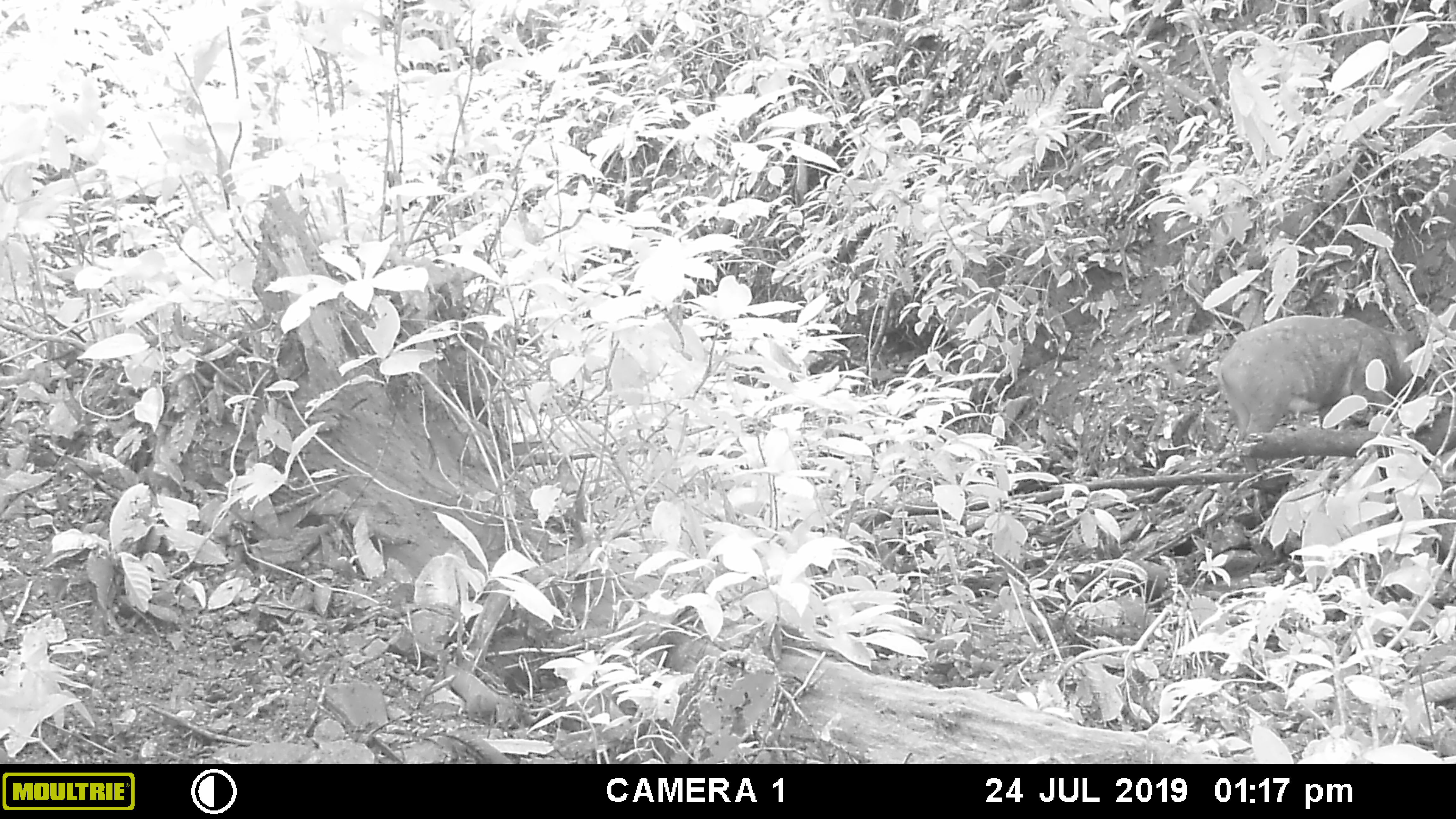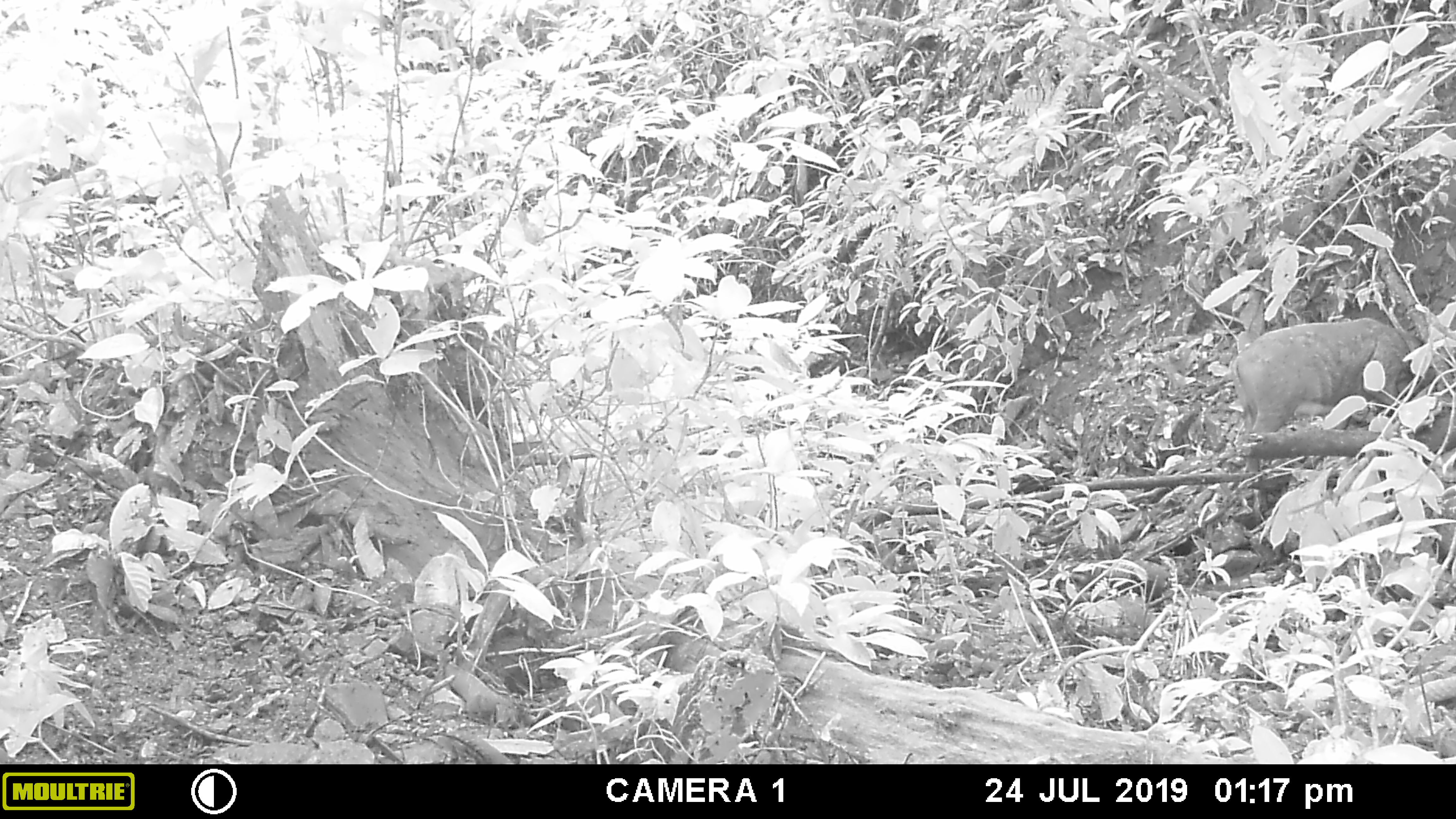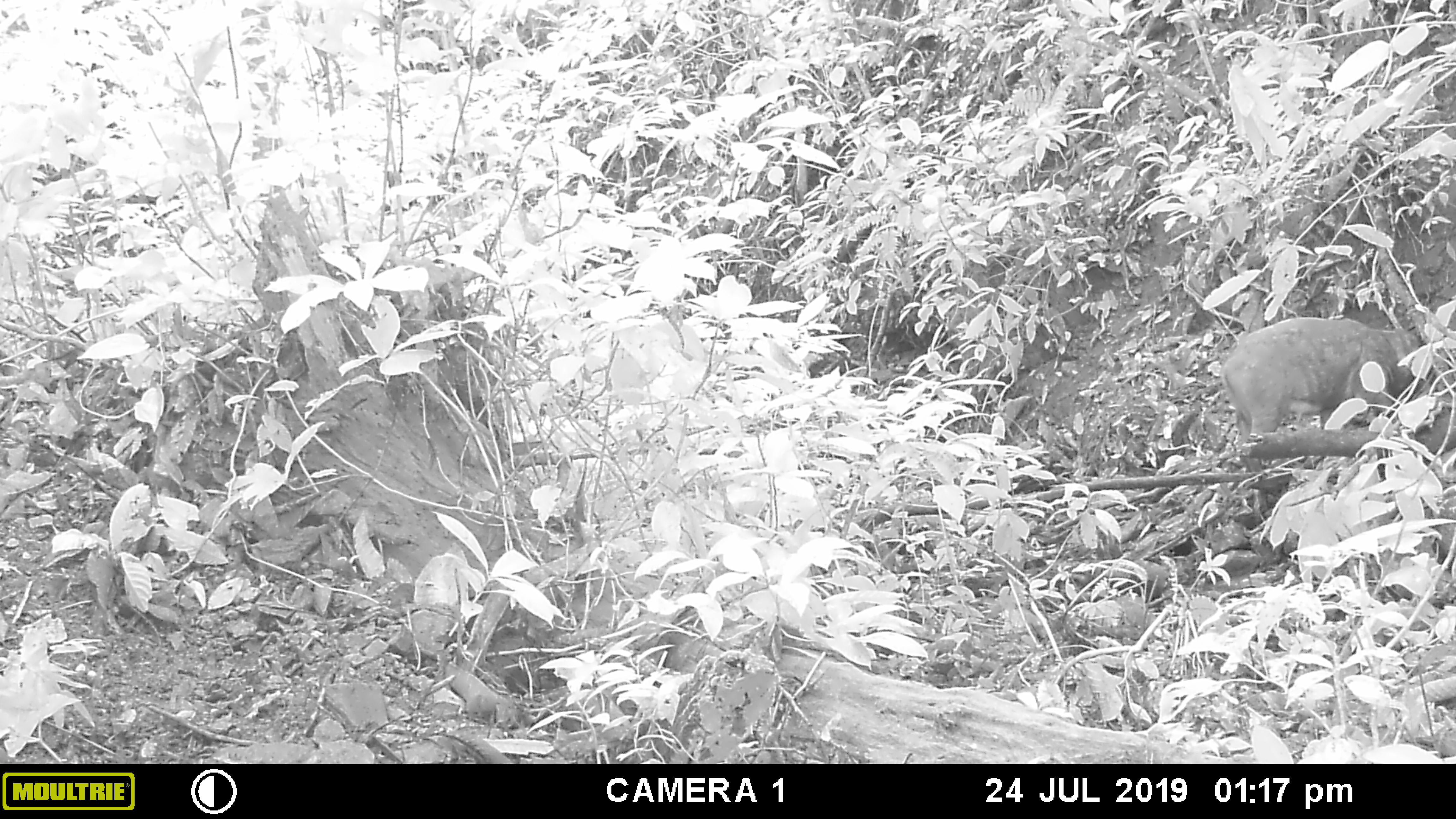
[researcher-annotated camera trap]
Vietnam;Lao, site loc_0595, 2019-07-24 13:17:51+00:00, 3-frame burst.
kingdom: Animalia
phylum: Chordata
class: Mammalia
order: Artiodactyla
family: Suidae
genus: Sus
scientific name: Sus scrofa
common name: eurasian wild pig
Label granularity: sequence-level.